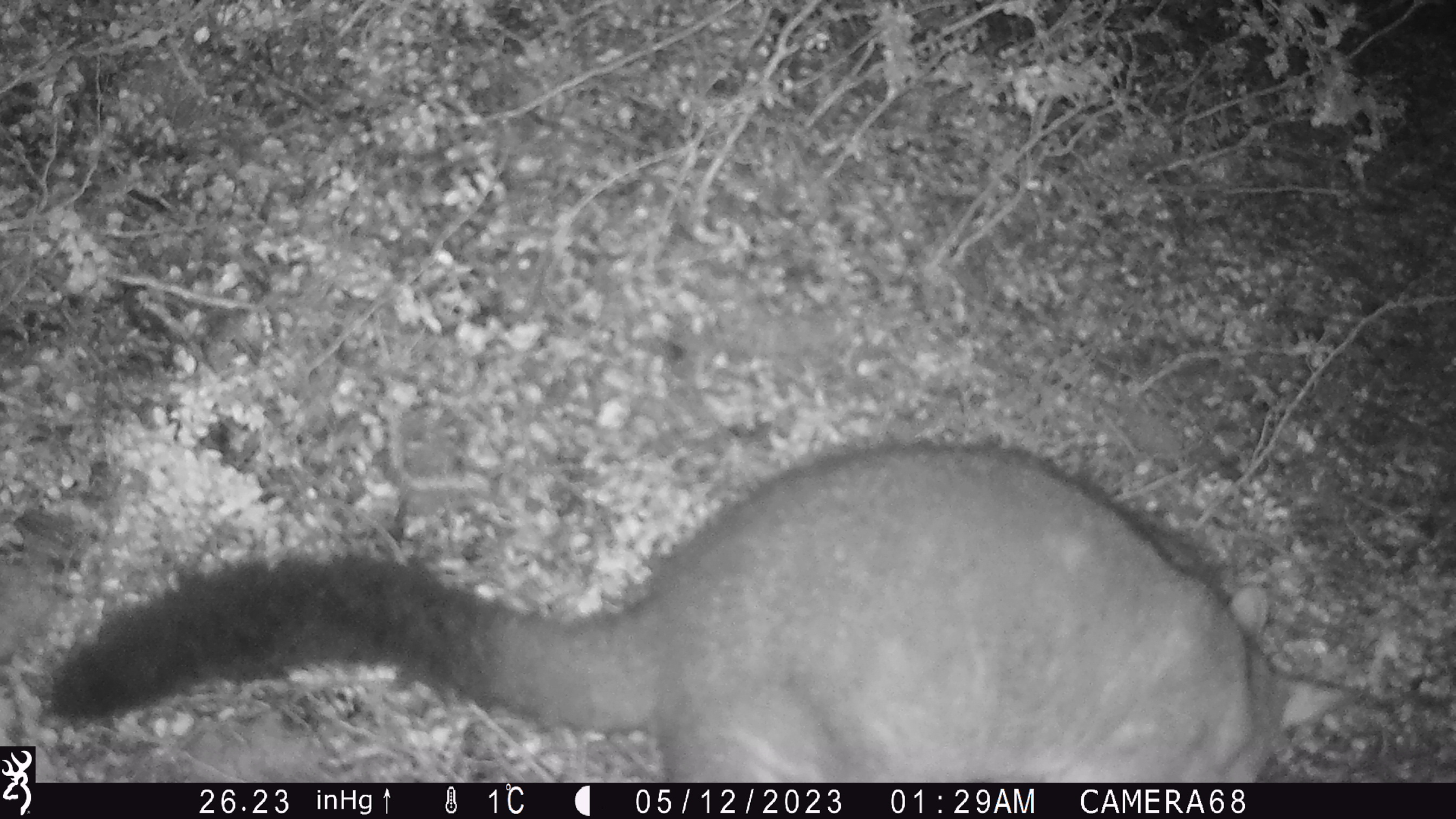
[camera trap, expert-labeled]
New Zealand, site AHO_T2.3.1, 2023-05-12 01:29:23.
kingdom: Animalia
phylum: Chordata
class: Mammalia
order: Carnivora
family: Mustelidae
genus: Mustela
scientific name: Mustela erminea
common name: stoat